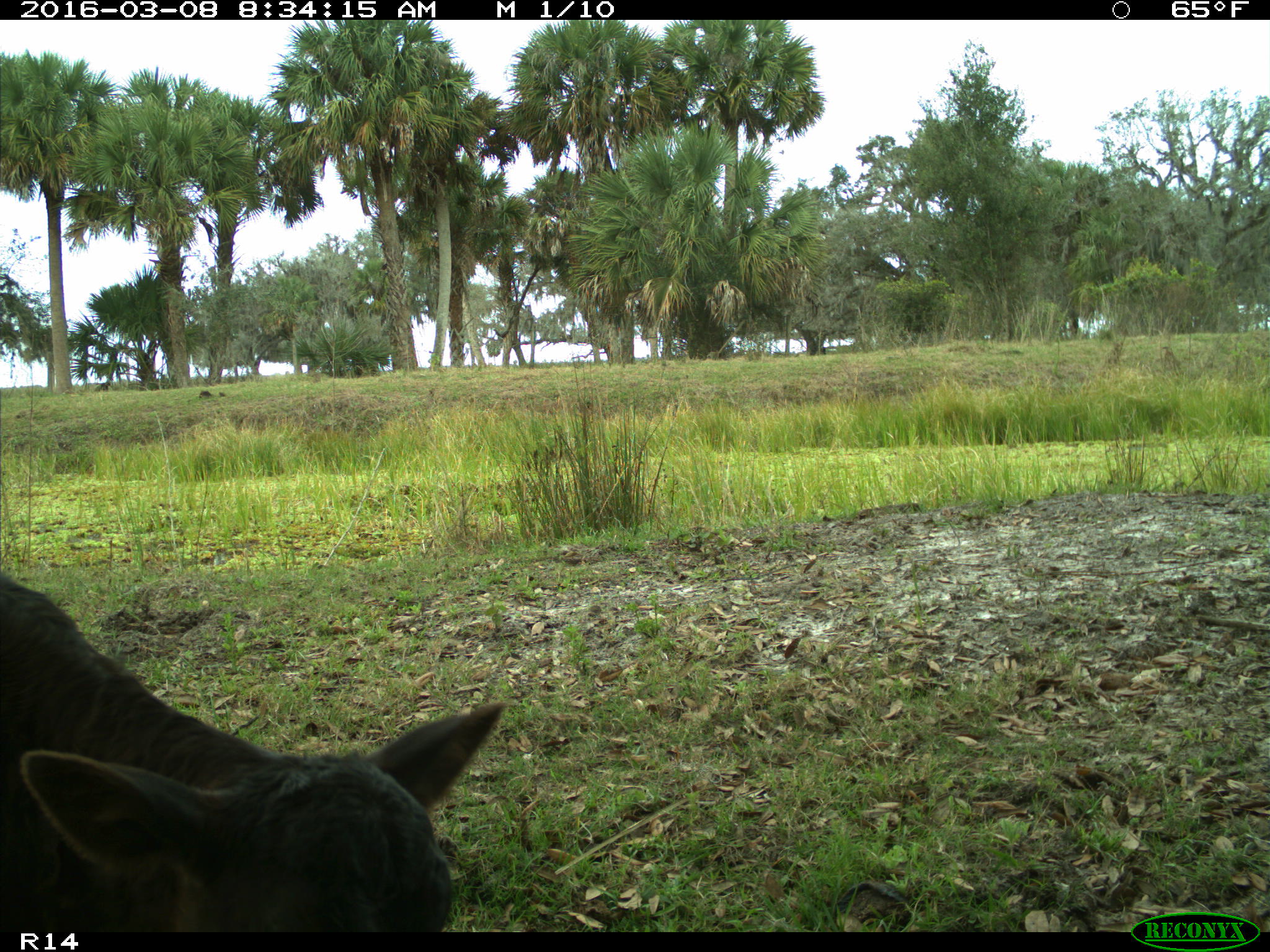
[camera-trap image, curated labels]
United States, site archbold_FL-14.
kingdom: Animalia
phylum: Chordata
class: Mammalia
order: Artiodactyla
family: Bovidae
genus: Bos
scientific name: Bos taurus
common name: domestic cow